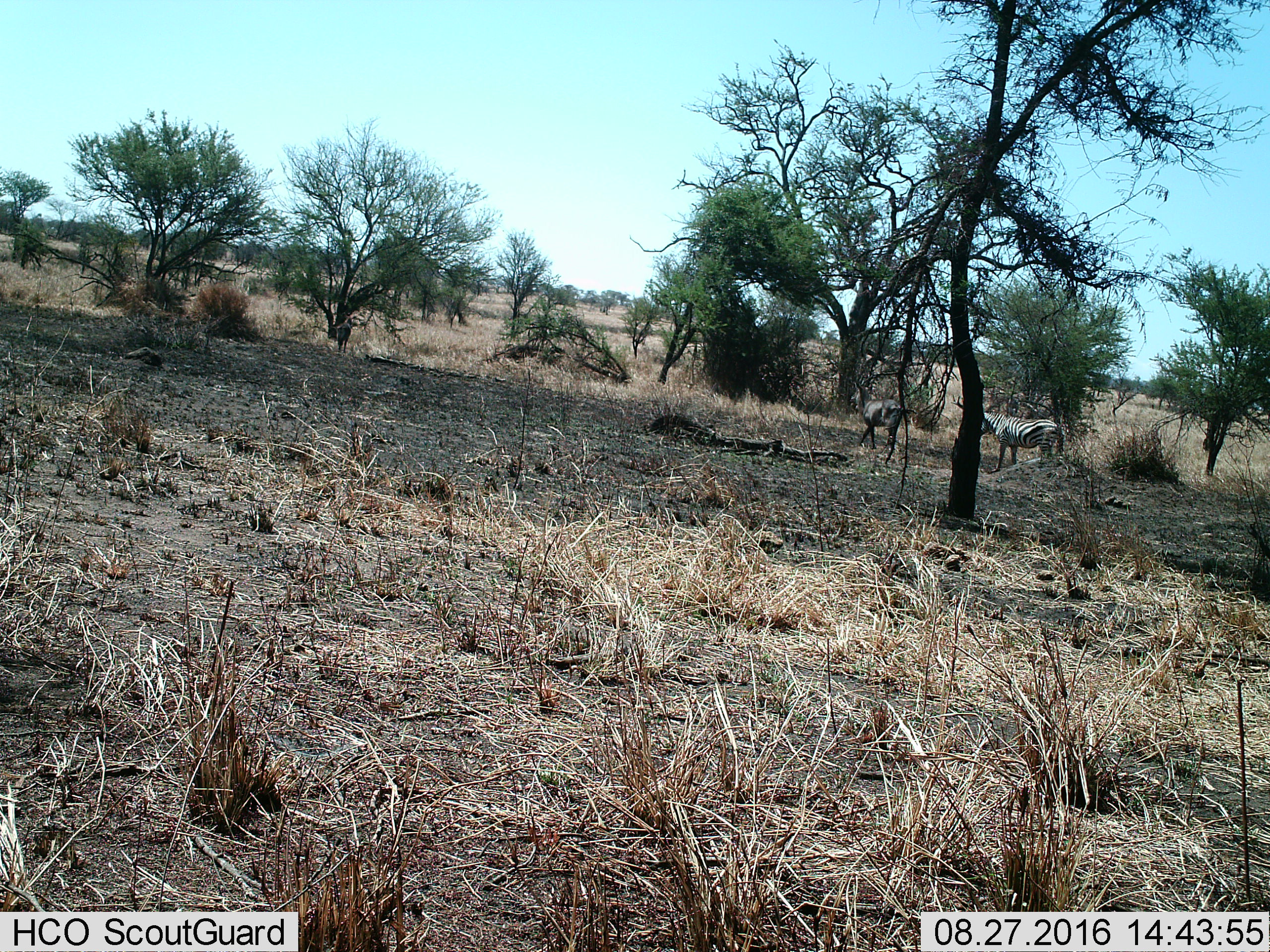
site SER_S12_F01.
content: unidentified animal